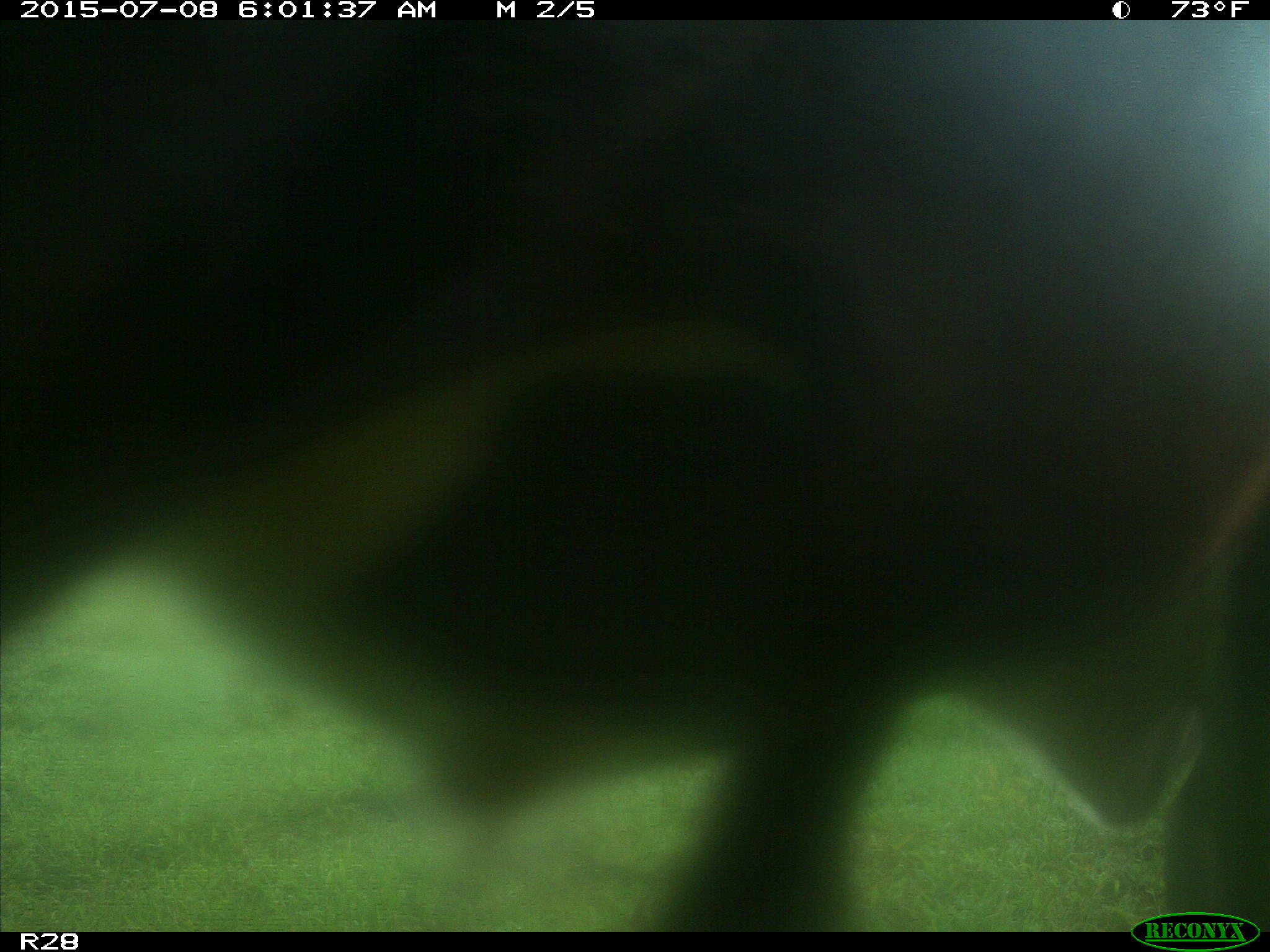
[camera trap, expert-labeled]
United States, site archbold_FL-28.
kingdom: Animalia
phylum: Chordata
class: Mammalia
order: Artiodactyla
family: Bovidae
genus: Bos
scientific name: Bos taurus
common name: domestic cow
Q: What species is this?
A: Bos taurus (domestic cow).